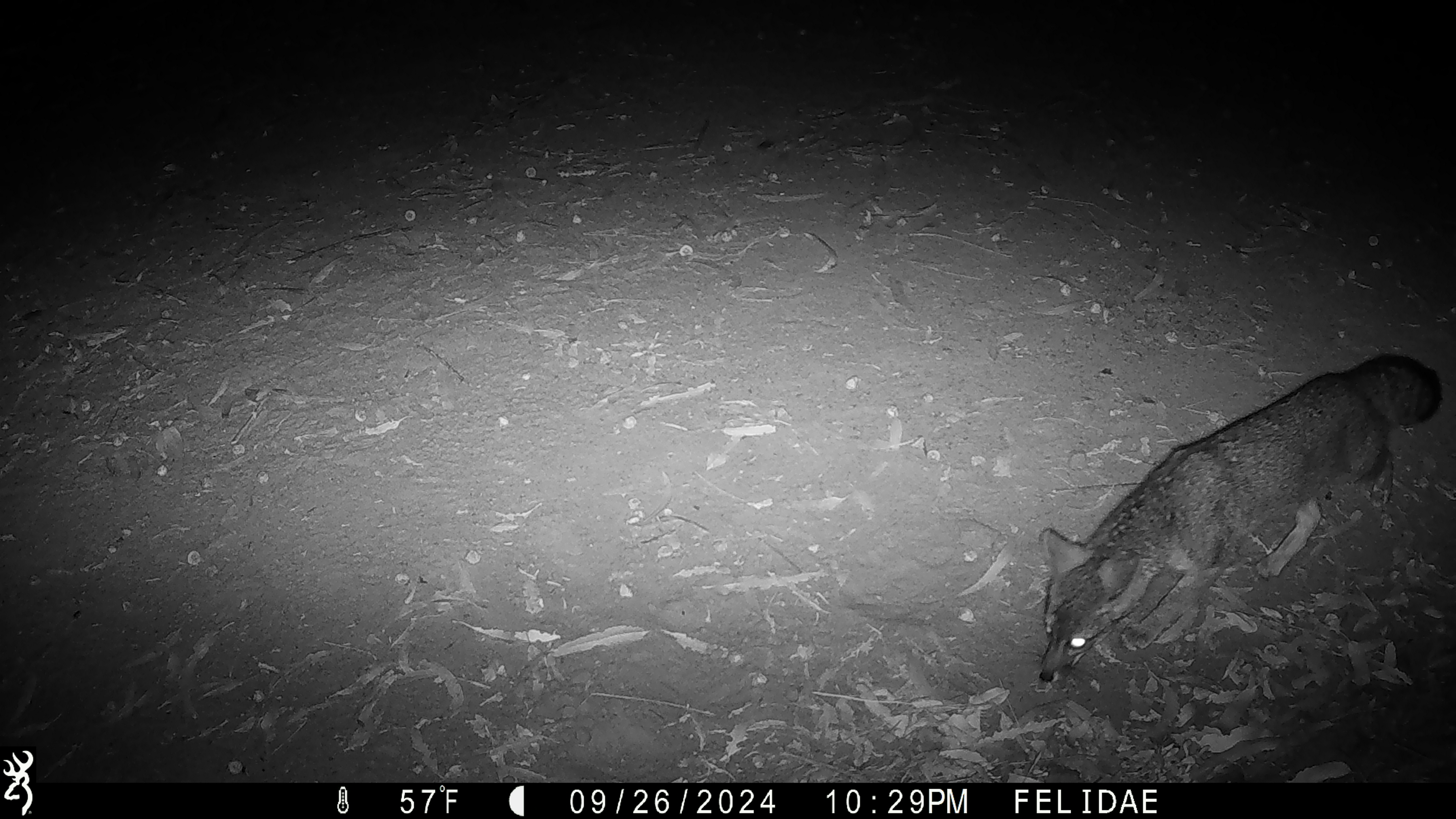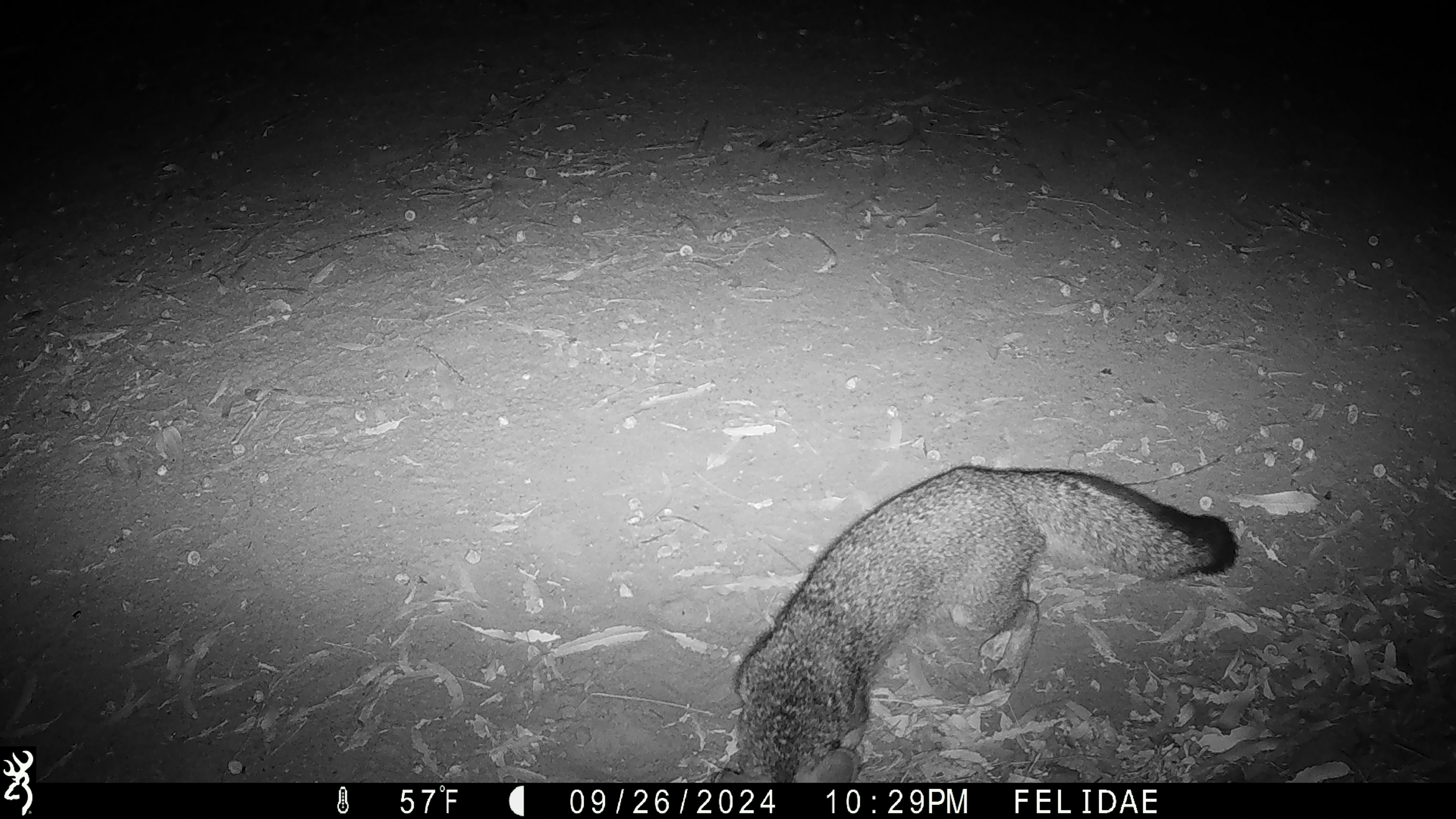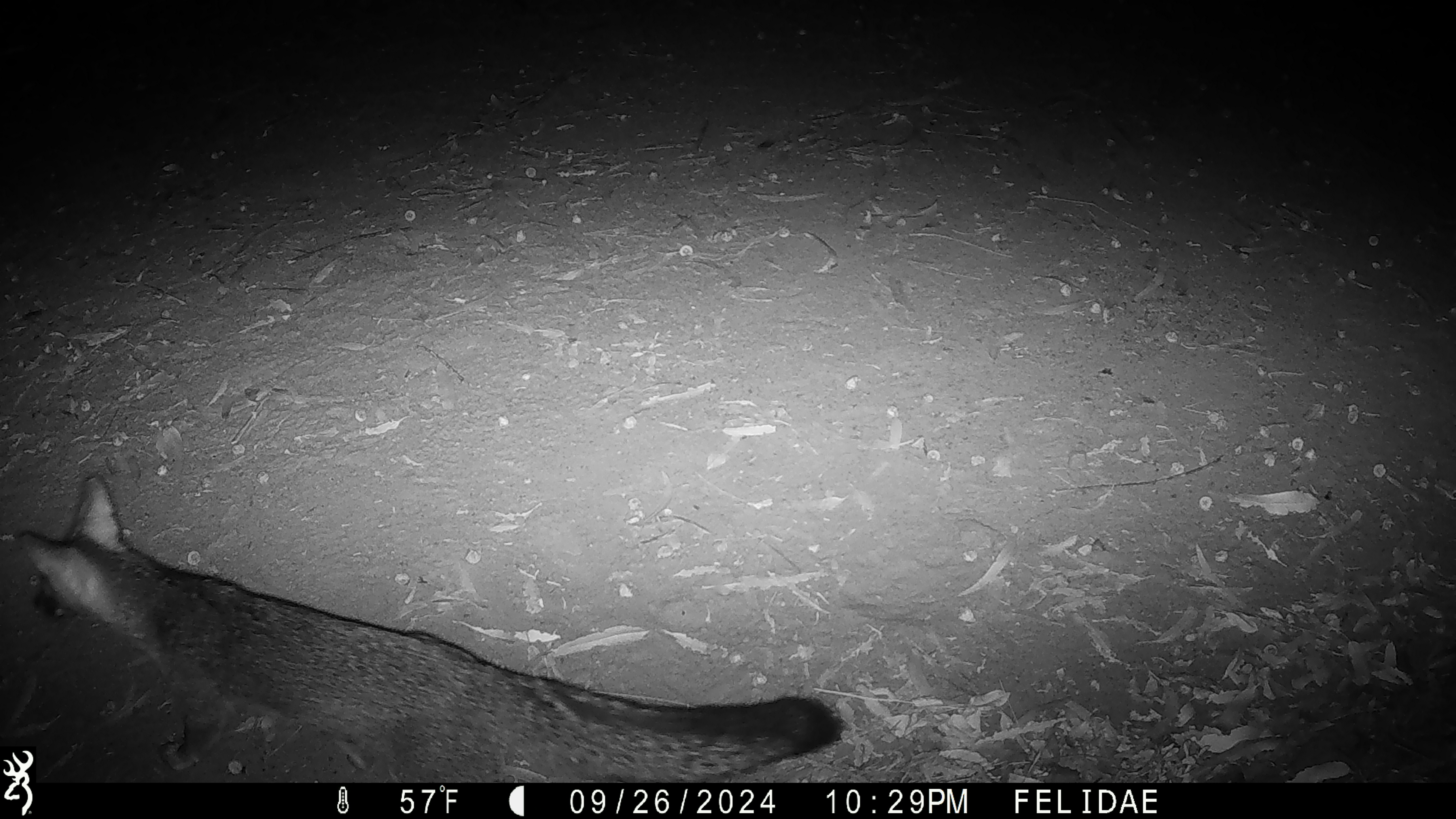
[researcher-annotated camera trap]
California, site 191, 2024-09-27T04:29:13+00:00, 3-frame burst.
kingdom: Animalia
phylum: Chordata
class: Mammalia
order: Carnivora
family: Canidae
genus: Urocyon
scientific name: Urocyon cinereoargenteus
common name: gray fox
Gray fox (Urocyon cinereoargenteus).